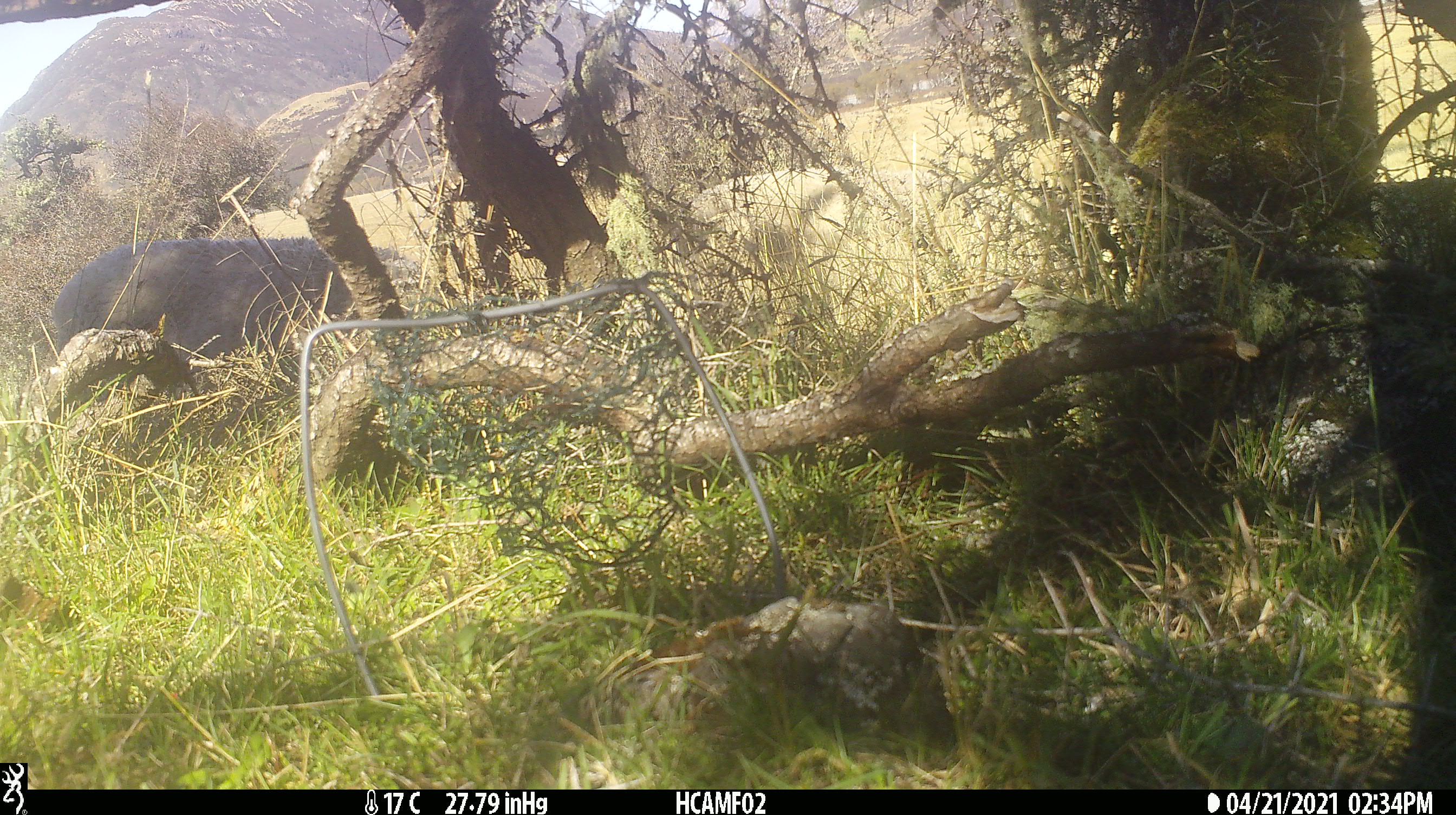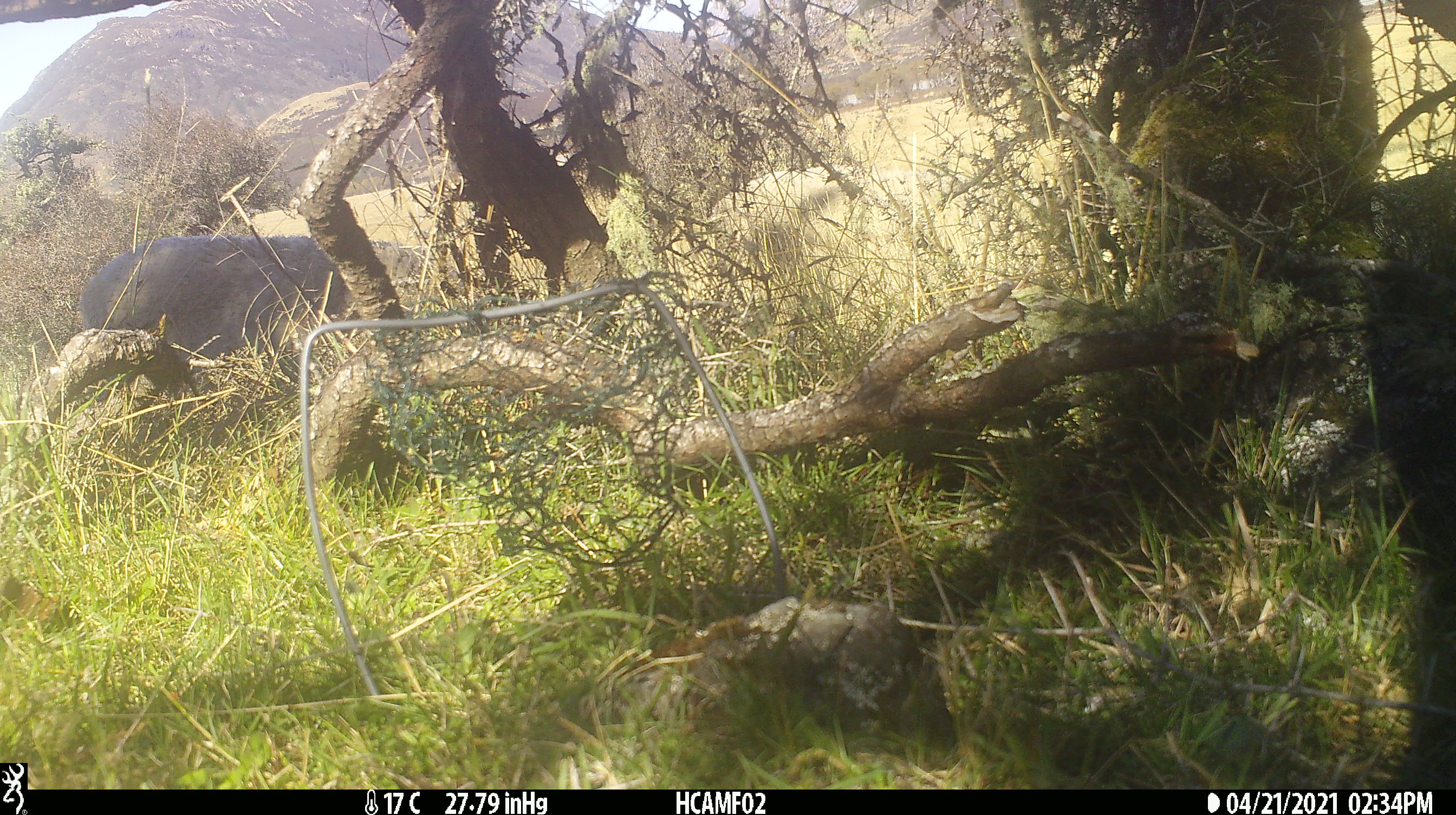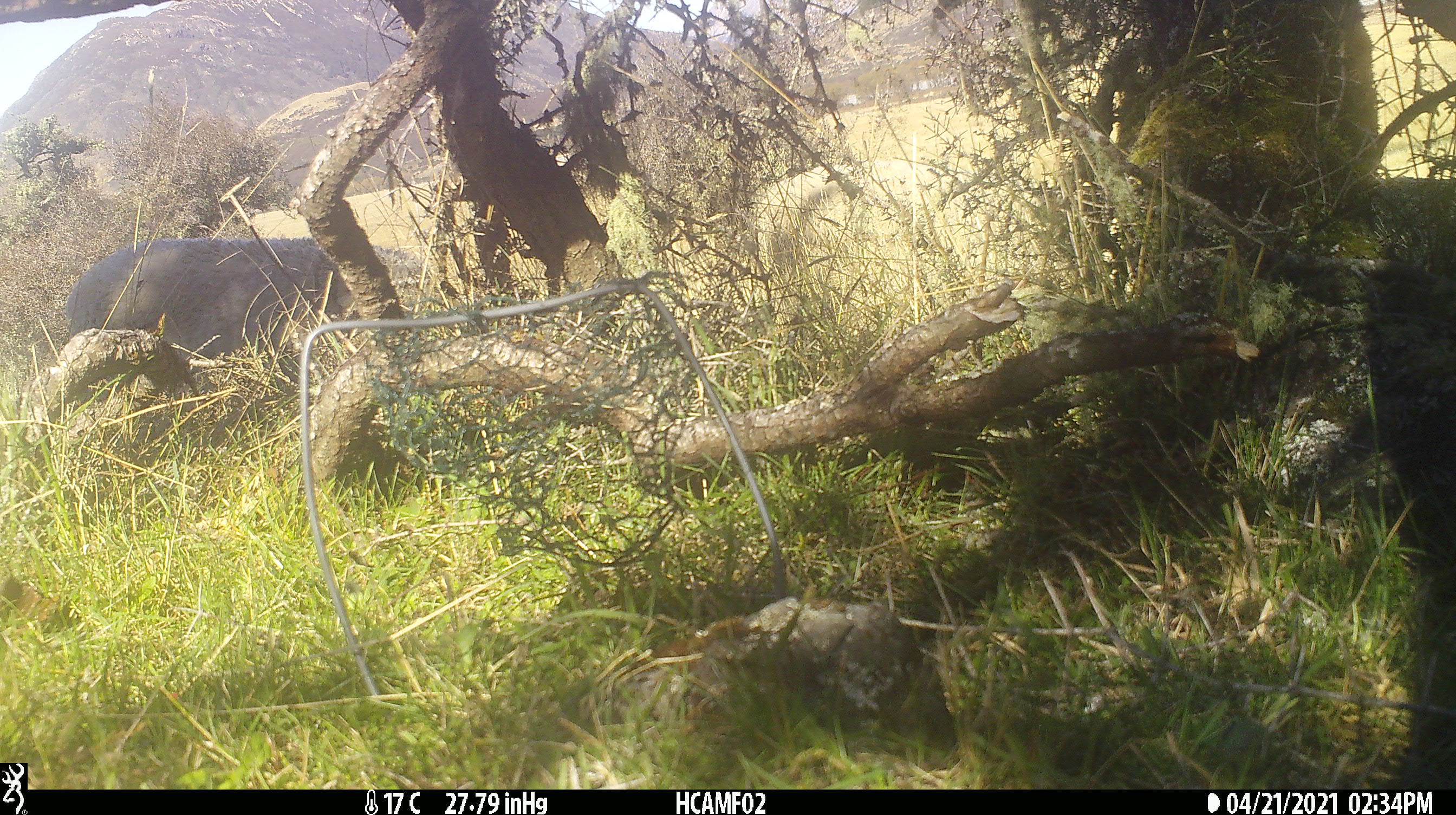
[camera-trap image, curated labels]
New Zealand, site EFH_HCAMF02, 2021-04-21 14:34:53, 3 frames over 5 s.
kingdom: Animalia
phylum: Chordata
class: Mammalia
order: Artiodactyla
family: Bovidae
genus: Ovis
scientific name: Ovis aries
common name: domestic sheep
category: sheep